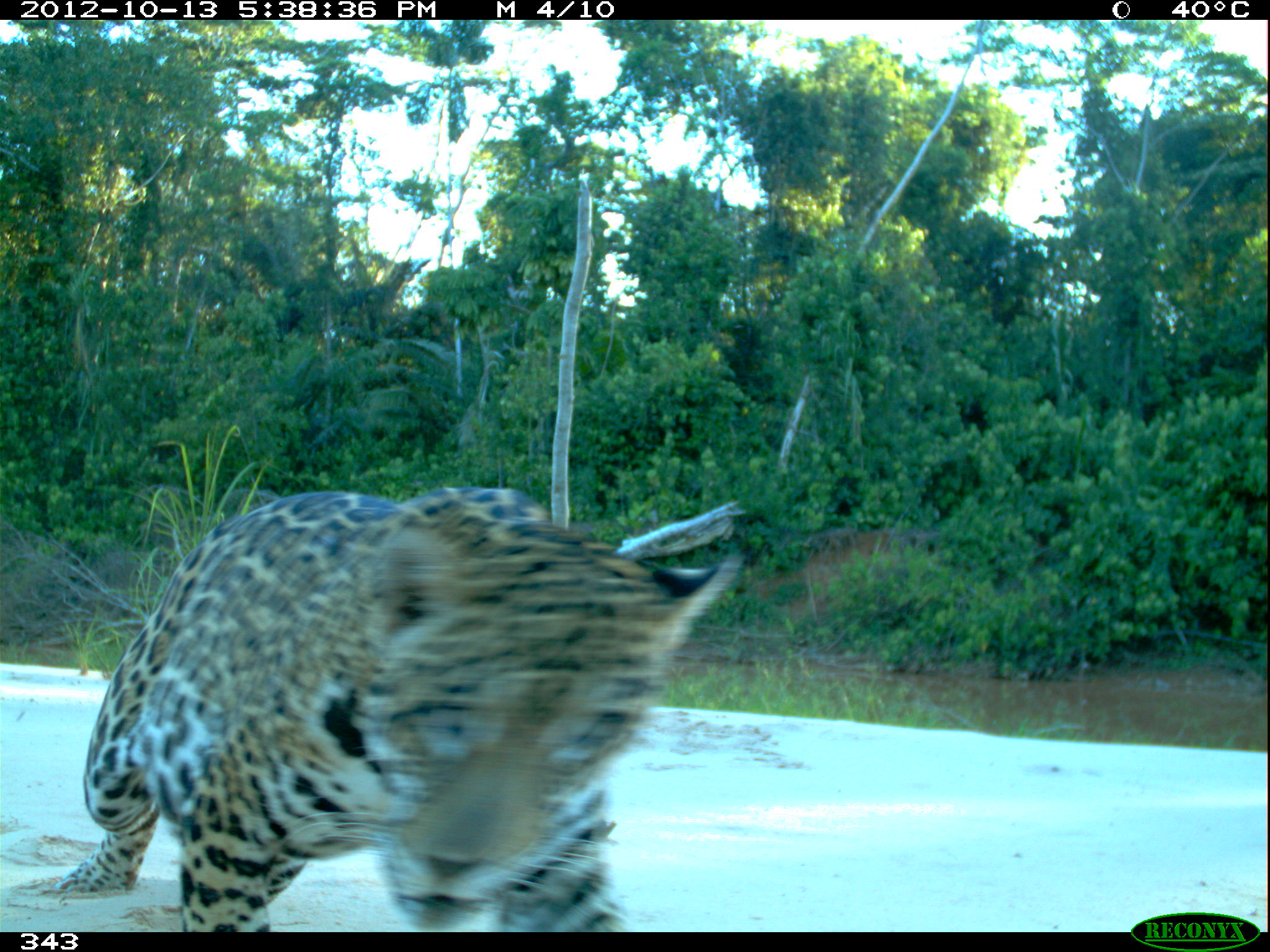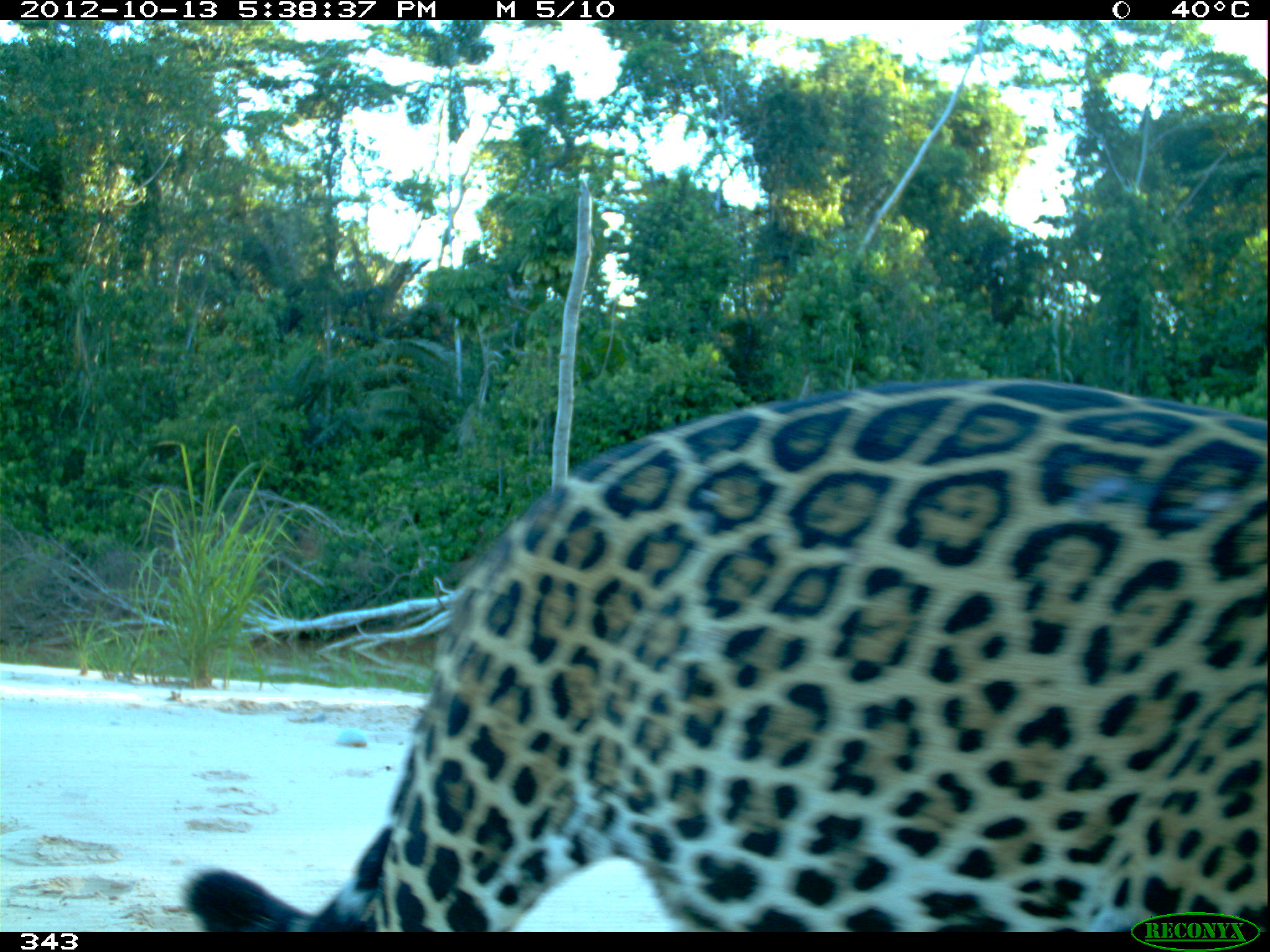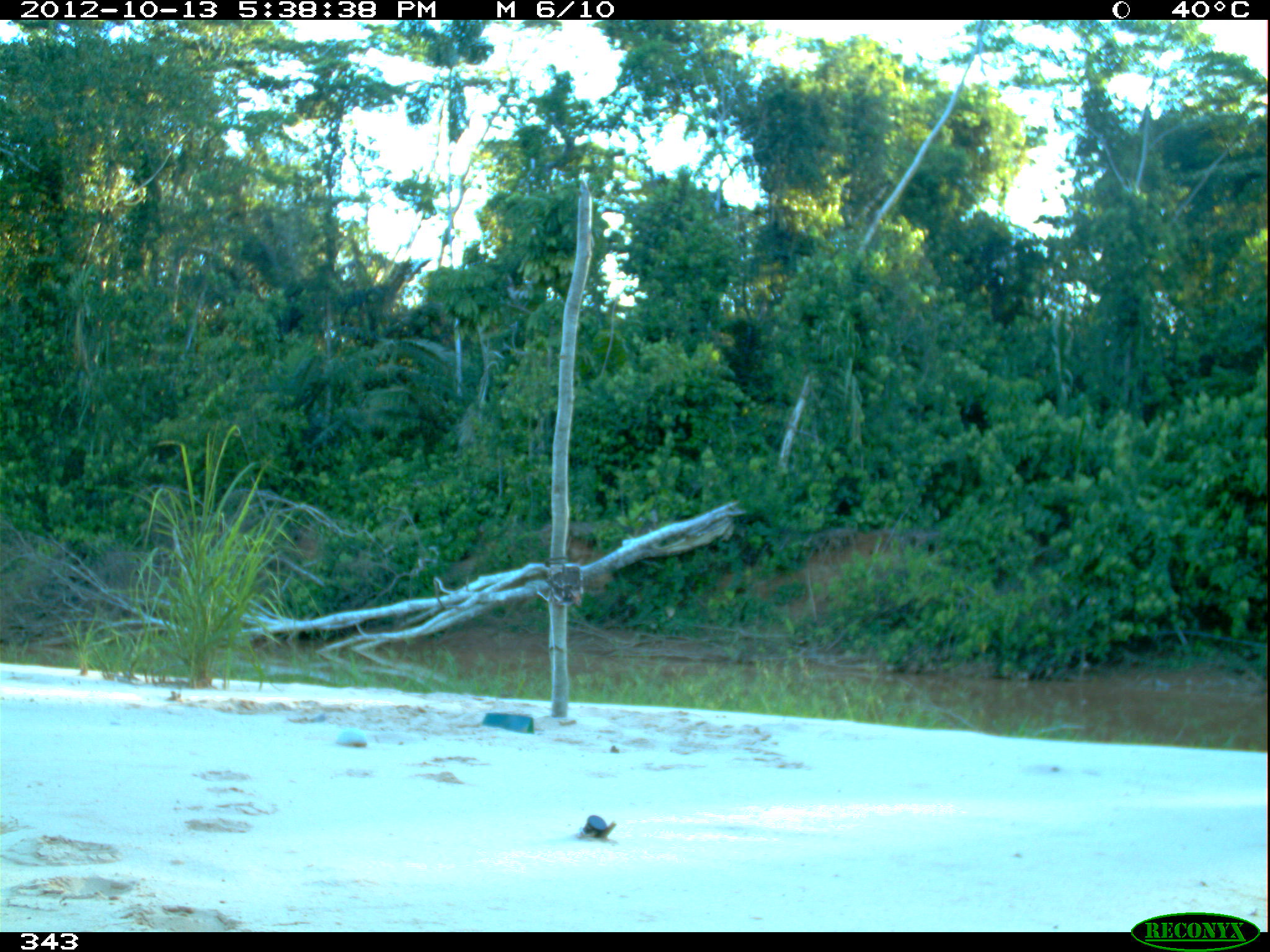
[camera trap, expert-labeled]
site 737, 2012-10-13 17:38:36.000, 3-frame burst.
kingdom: Animalia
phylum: Chordata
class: Mammalia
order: Carnivora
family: Felidae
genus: Panthera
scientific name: Panthera onca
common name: jaguar